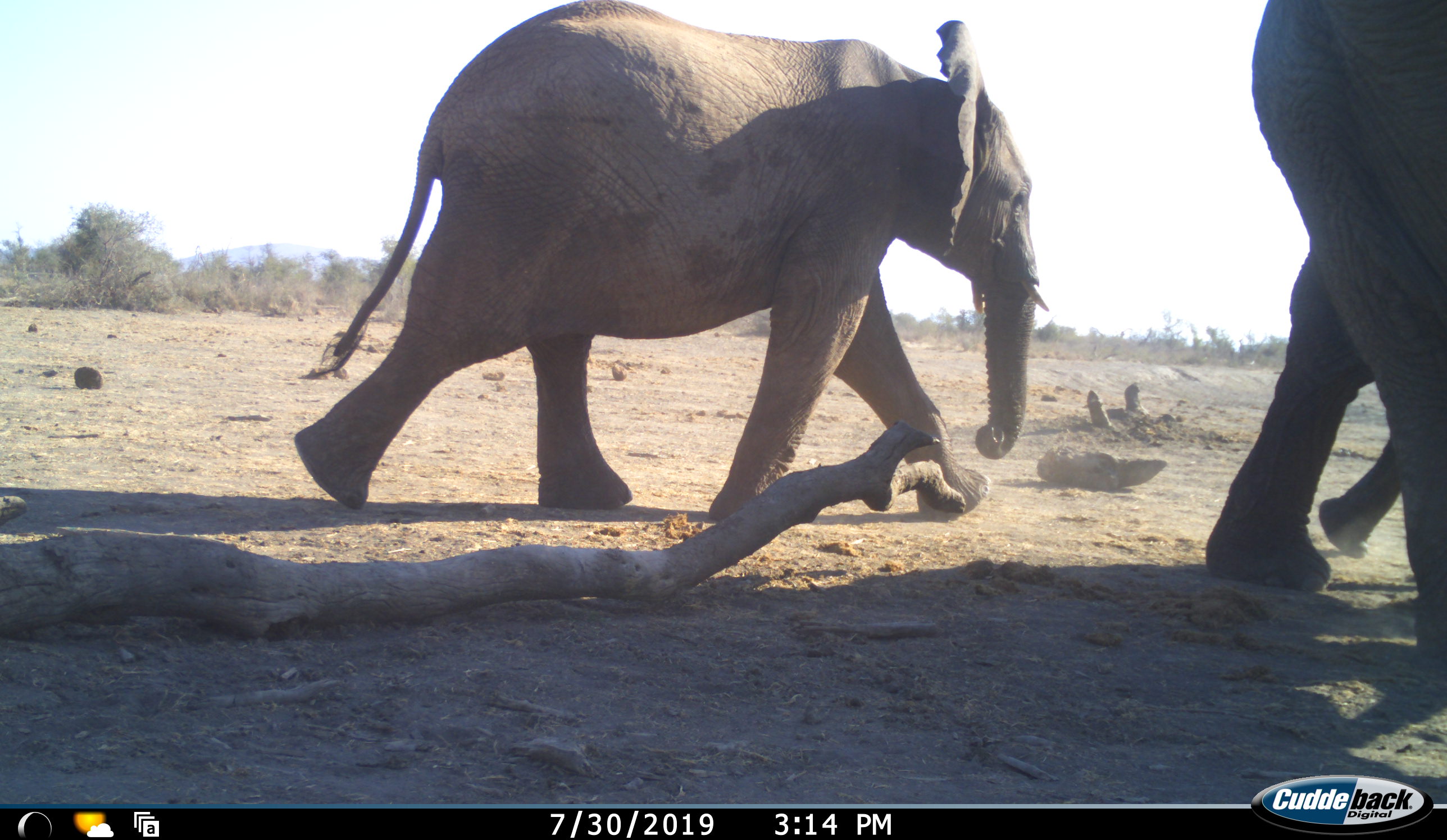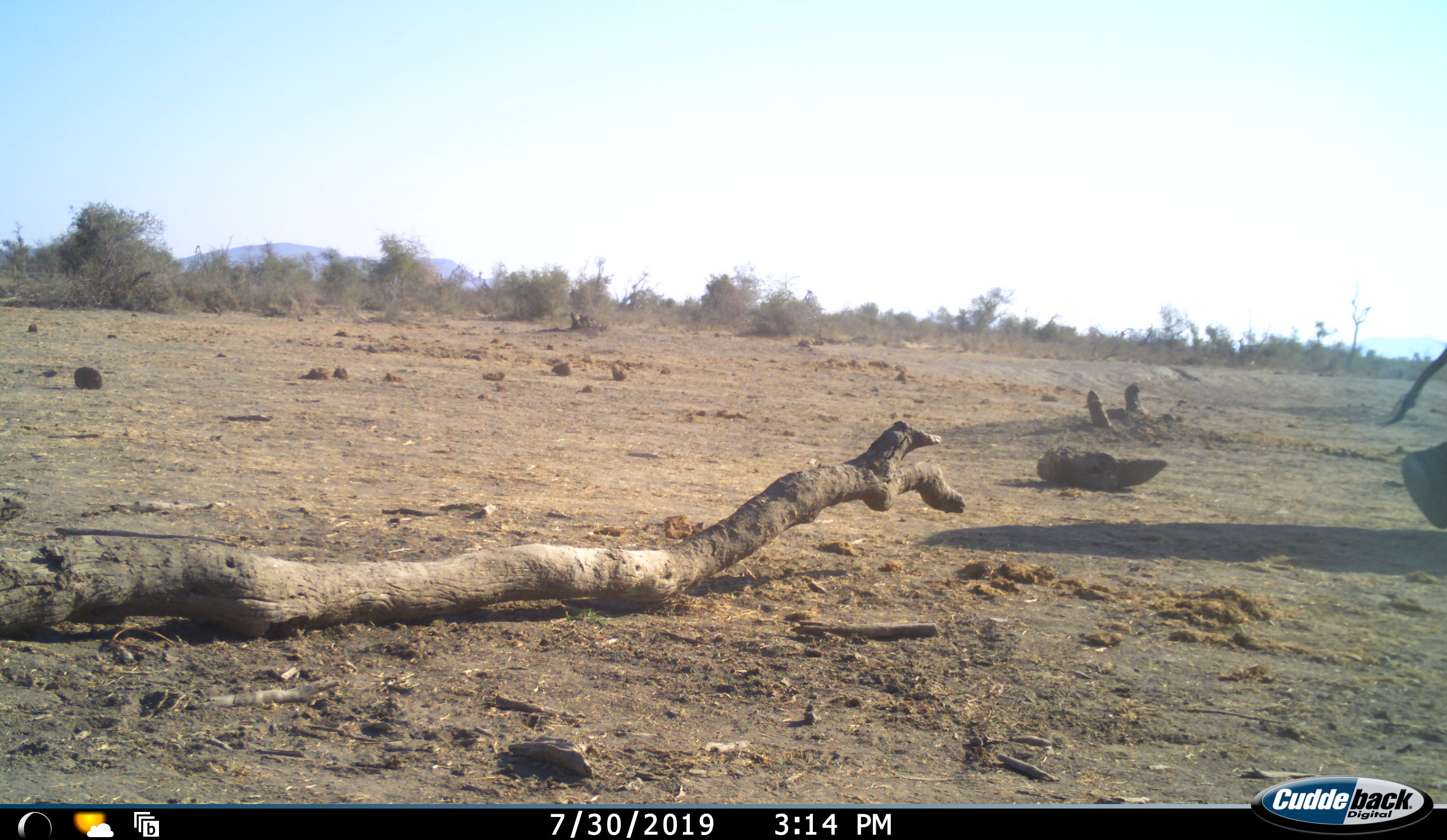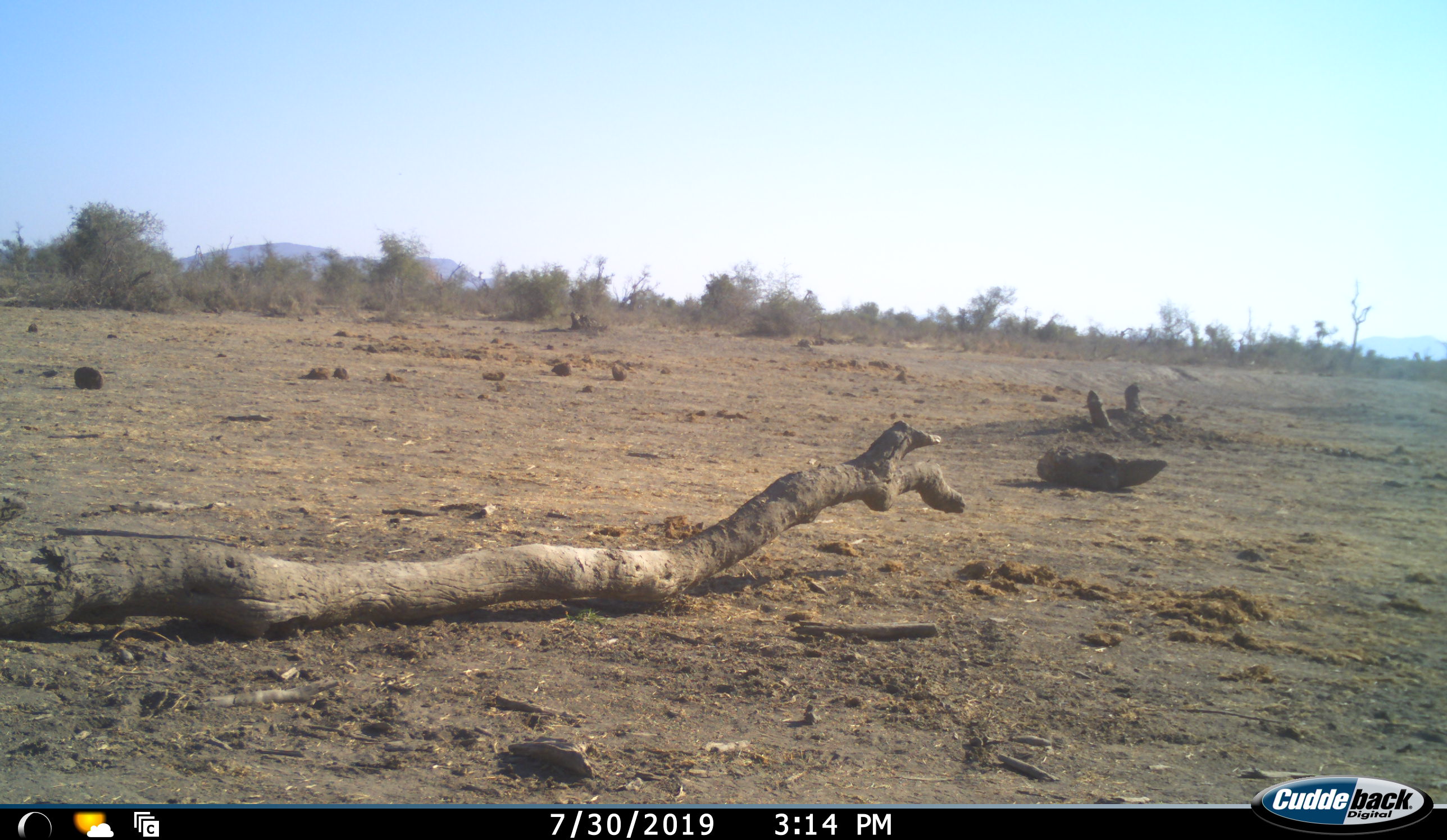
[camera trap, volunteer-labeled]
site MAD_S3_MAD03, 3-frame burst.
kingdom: Animalia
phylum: Chordata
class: Mammalia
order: Proboscidea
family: Elephantidae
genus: Loxodonta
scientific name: Loxodonta africana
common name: african bush elephant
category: elephant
Elephant (african bush elephant) (Loxodonta africana), count 2. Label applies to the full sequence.